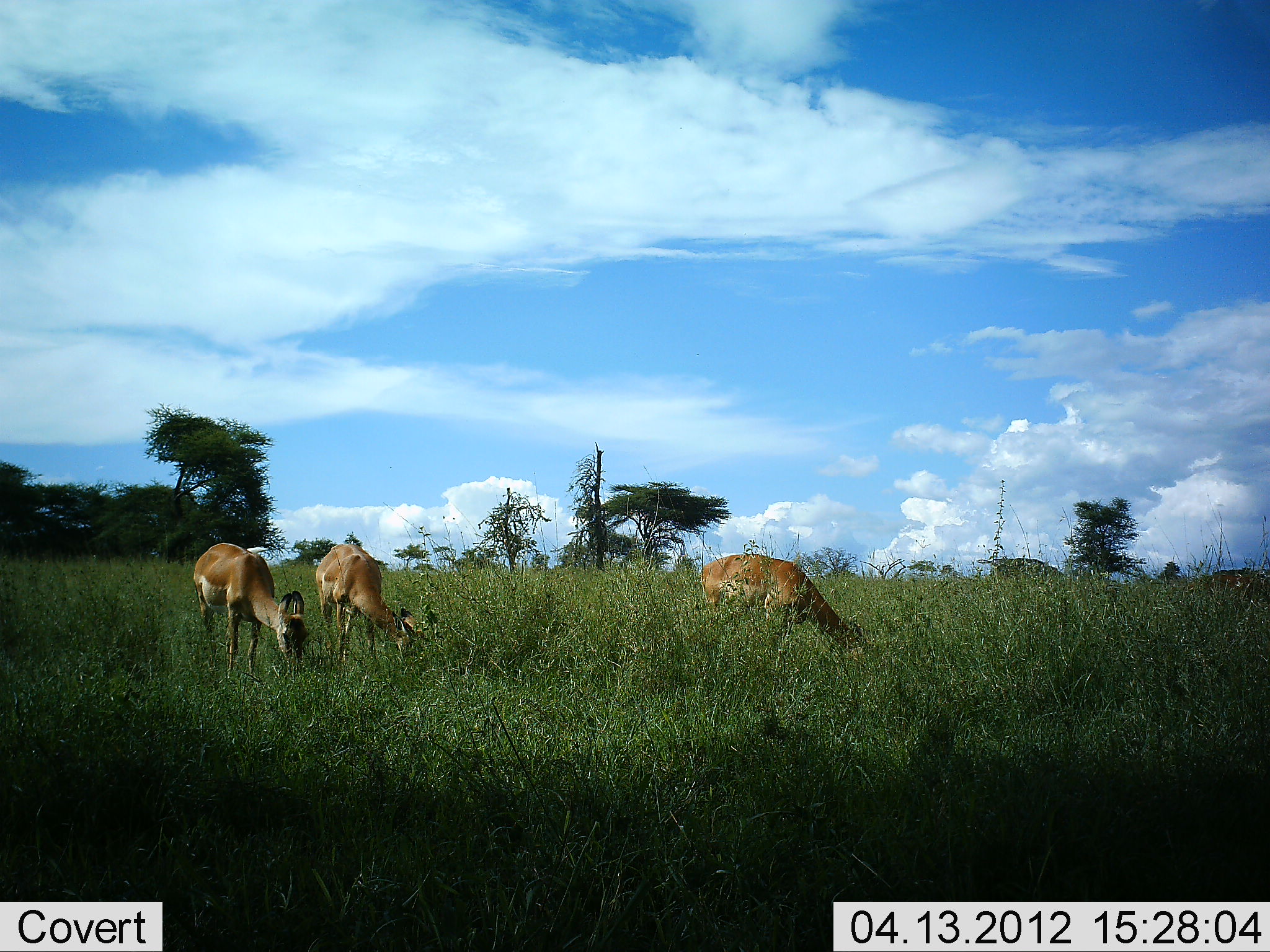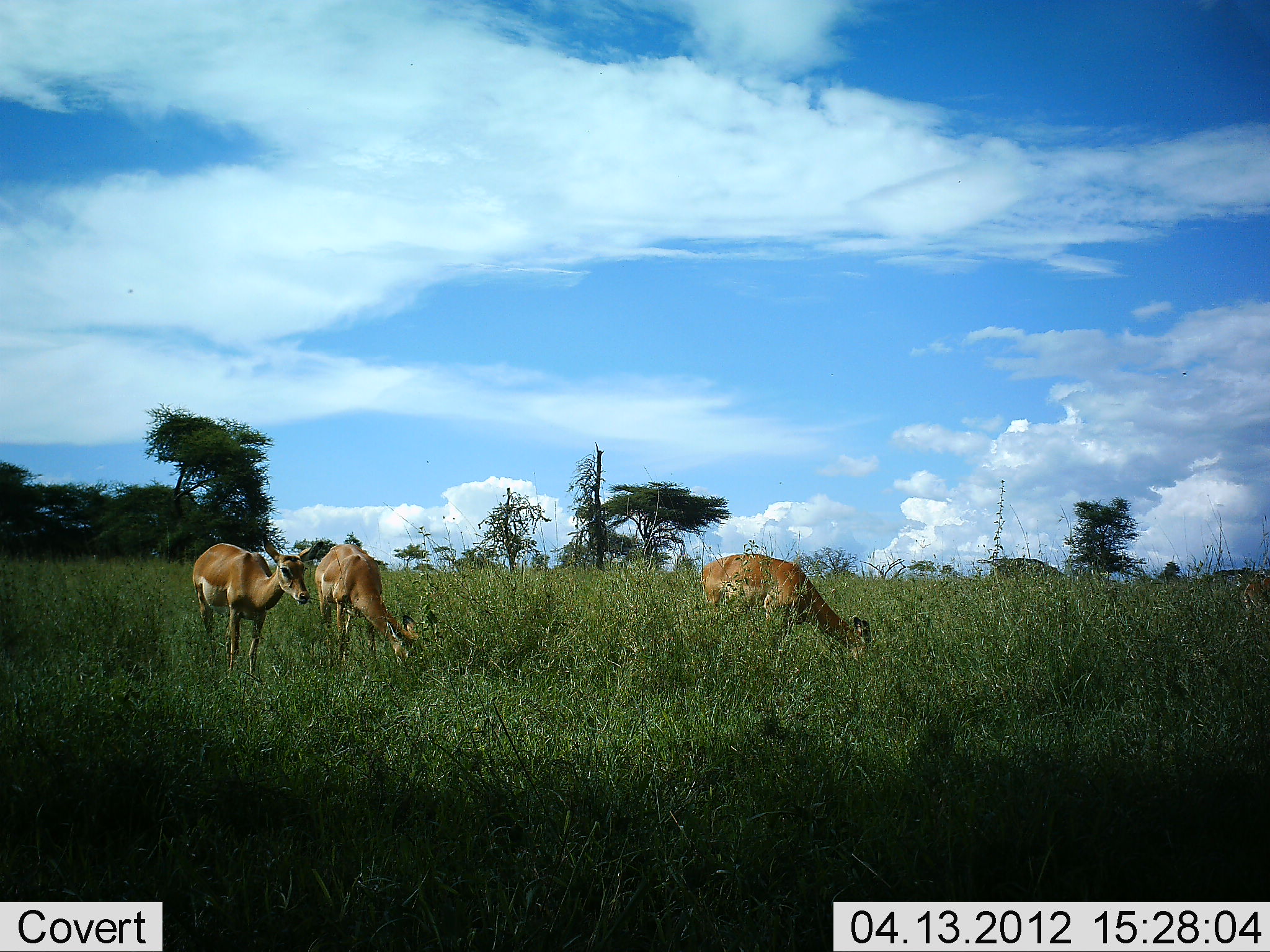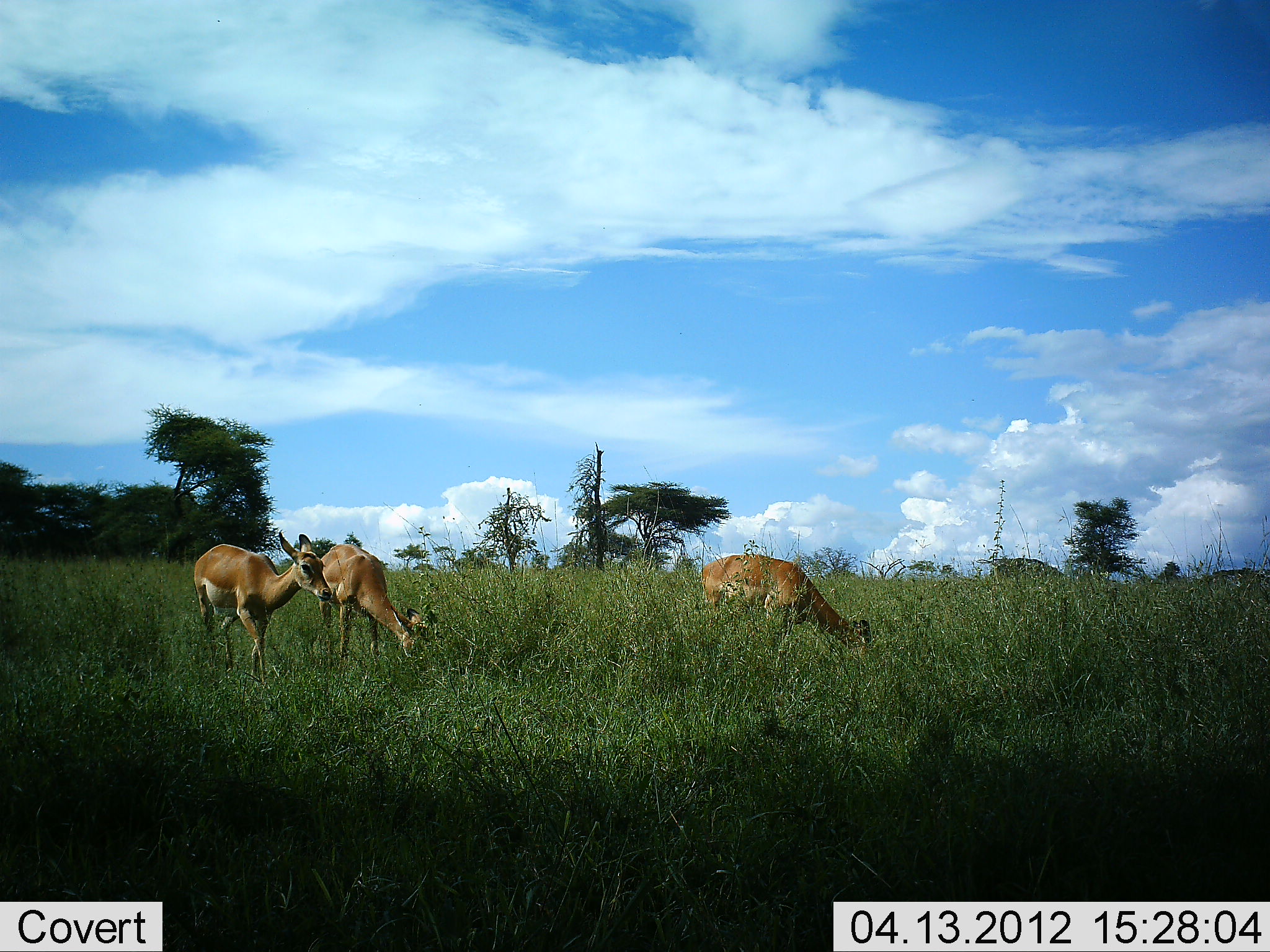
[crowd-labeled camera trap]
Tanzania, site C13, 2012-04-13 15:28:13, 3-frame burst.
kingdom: Animalia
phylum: Chordata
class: Mammalia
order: Artiodactyla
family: Bovidae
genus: Aepyceros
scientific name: Aepyceros melampus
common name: impala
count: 3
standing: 46%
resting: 0%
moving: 0%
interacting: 0%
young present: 0%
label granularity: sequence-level